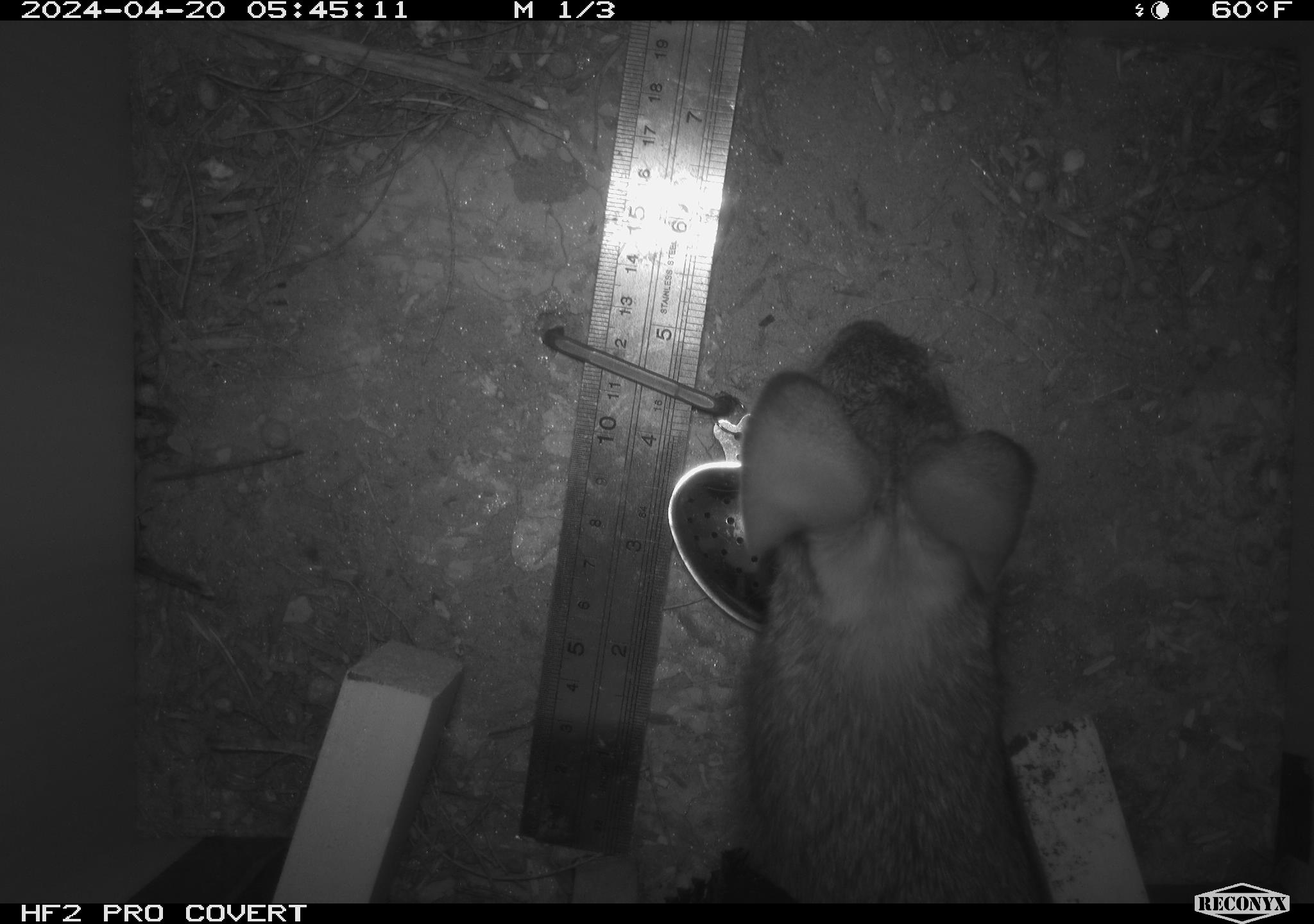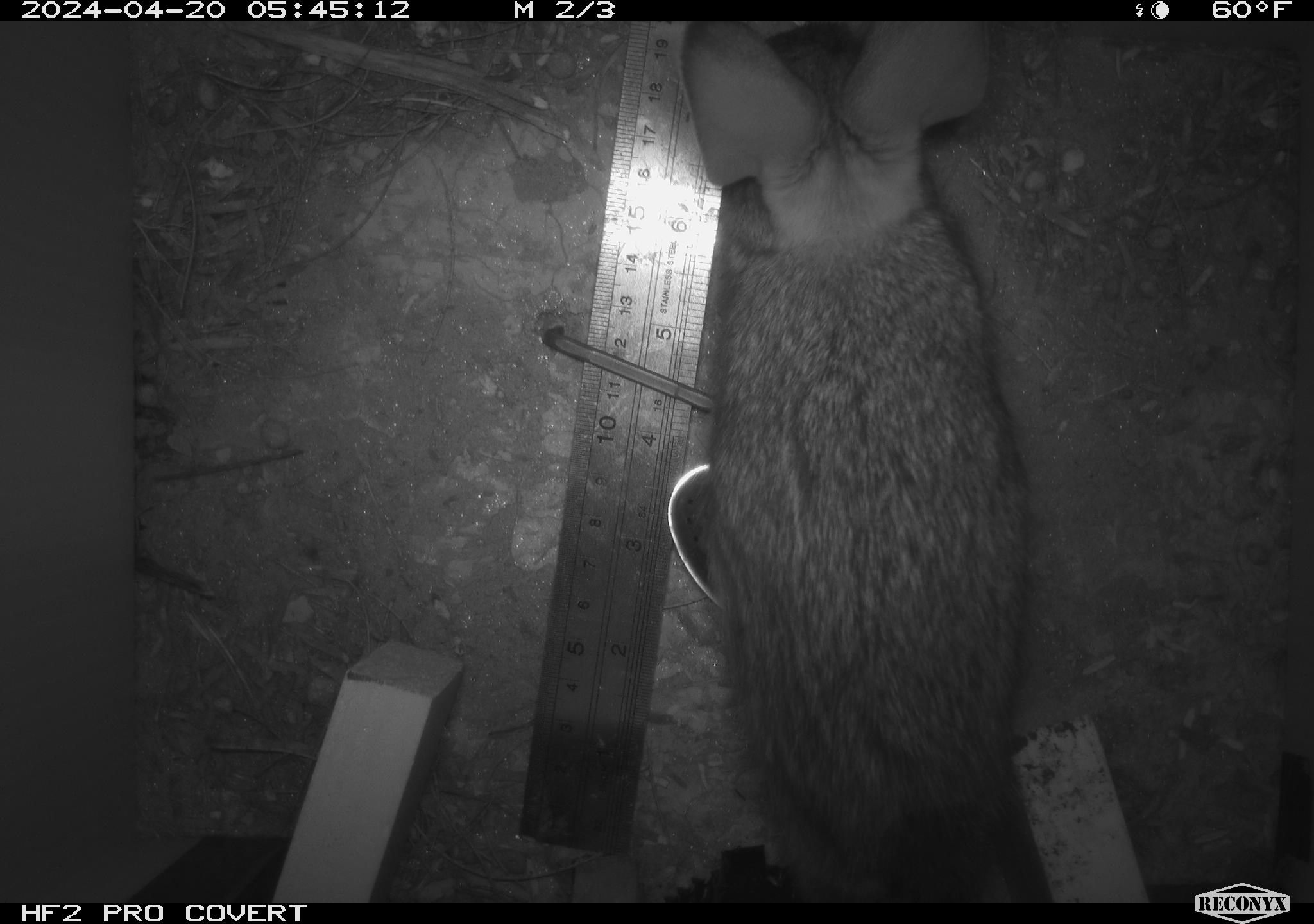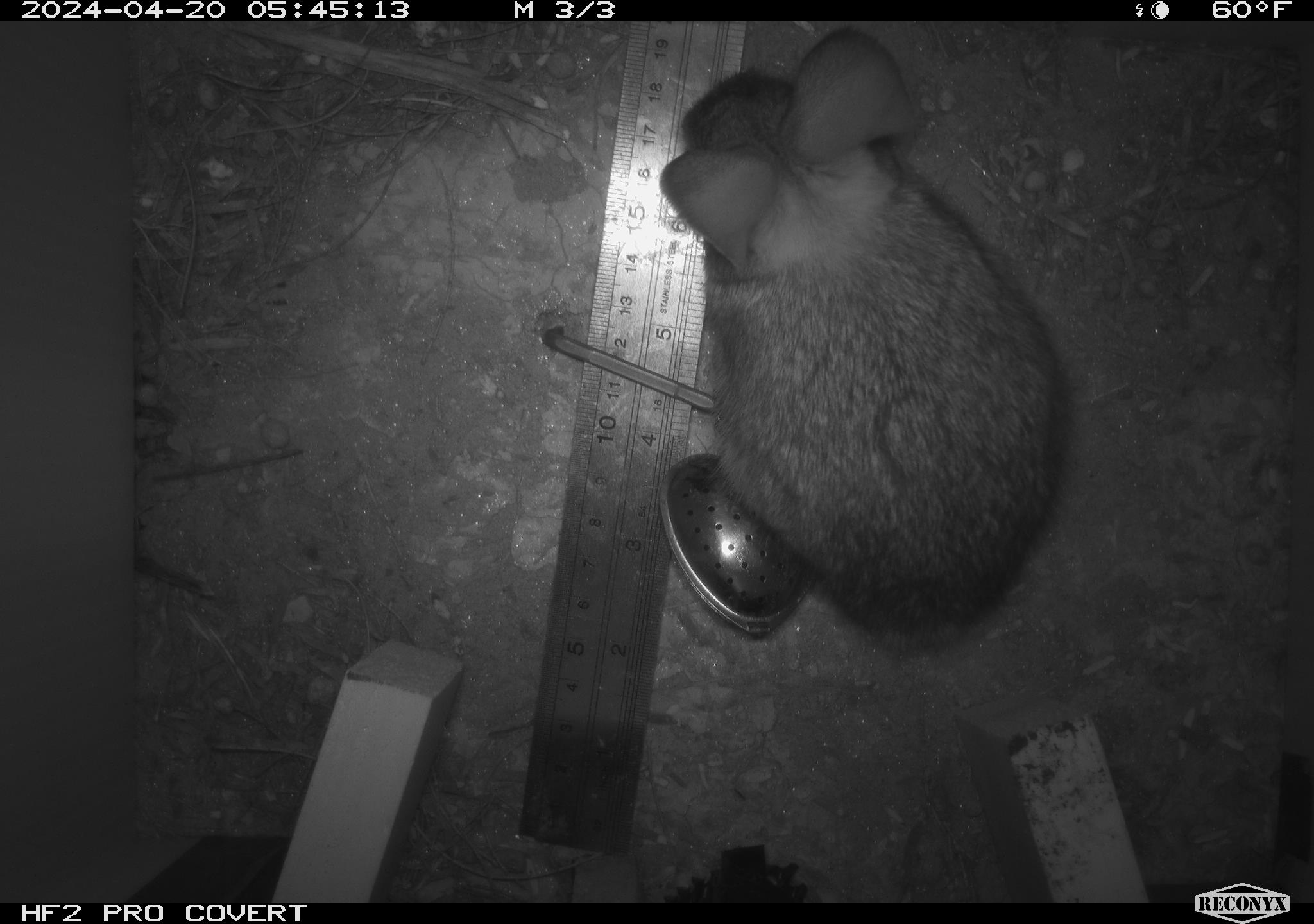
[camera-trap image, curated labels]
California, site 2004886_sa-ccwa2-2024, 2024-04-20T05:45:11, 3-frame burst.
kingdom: Animalia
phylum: Chordata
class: Mammalia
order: Lagomorpha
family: Leporidae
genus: Sylvilagus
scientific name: Sylvilagus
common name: cottontail rabbits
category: sylvilagus species